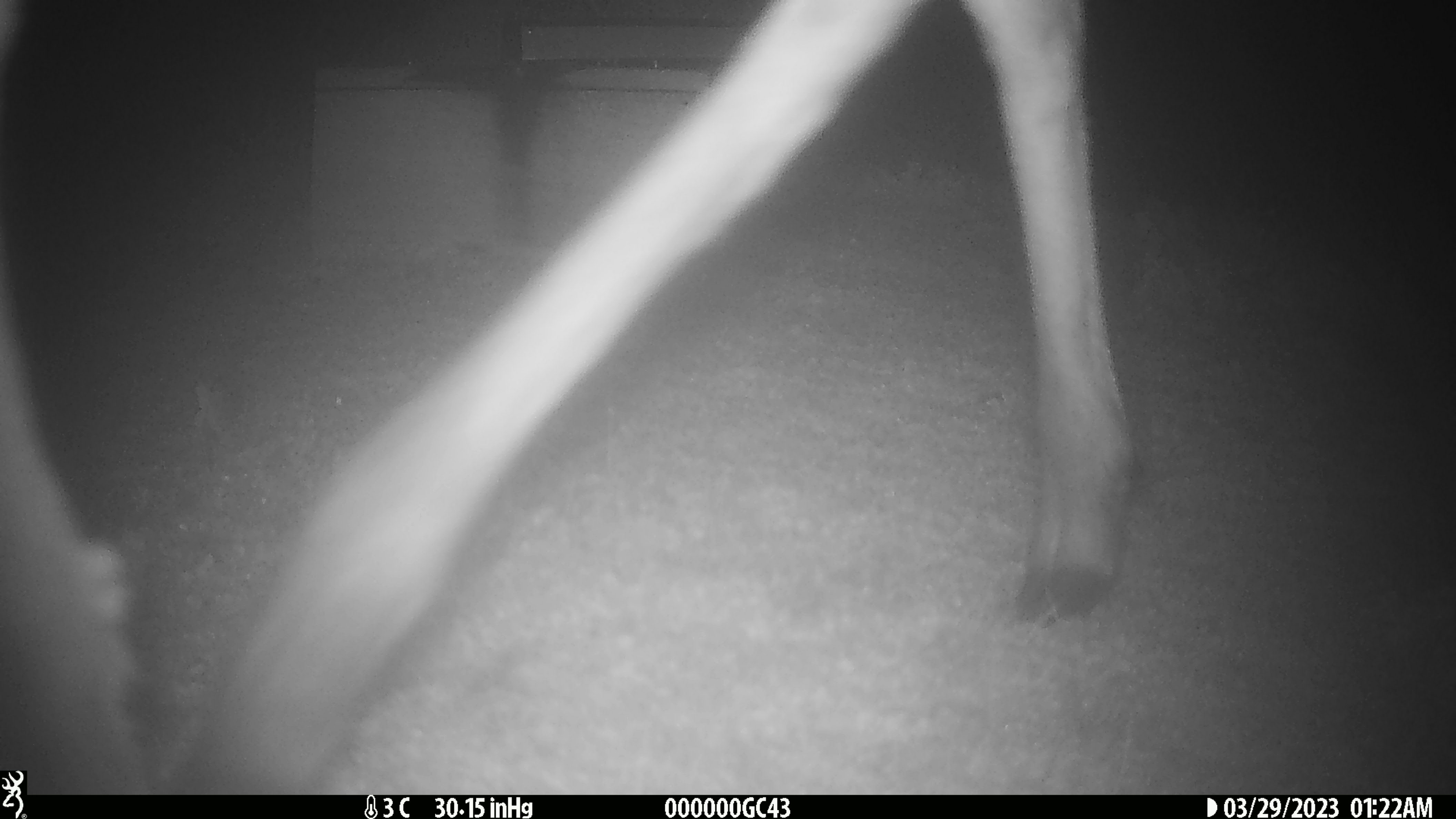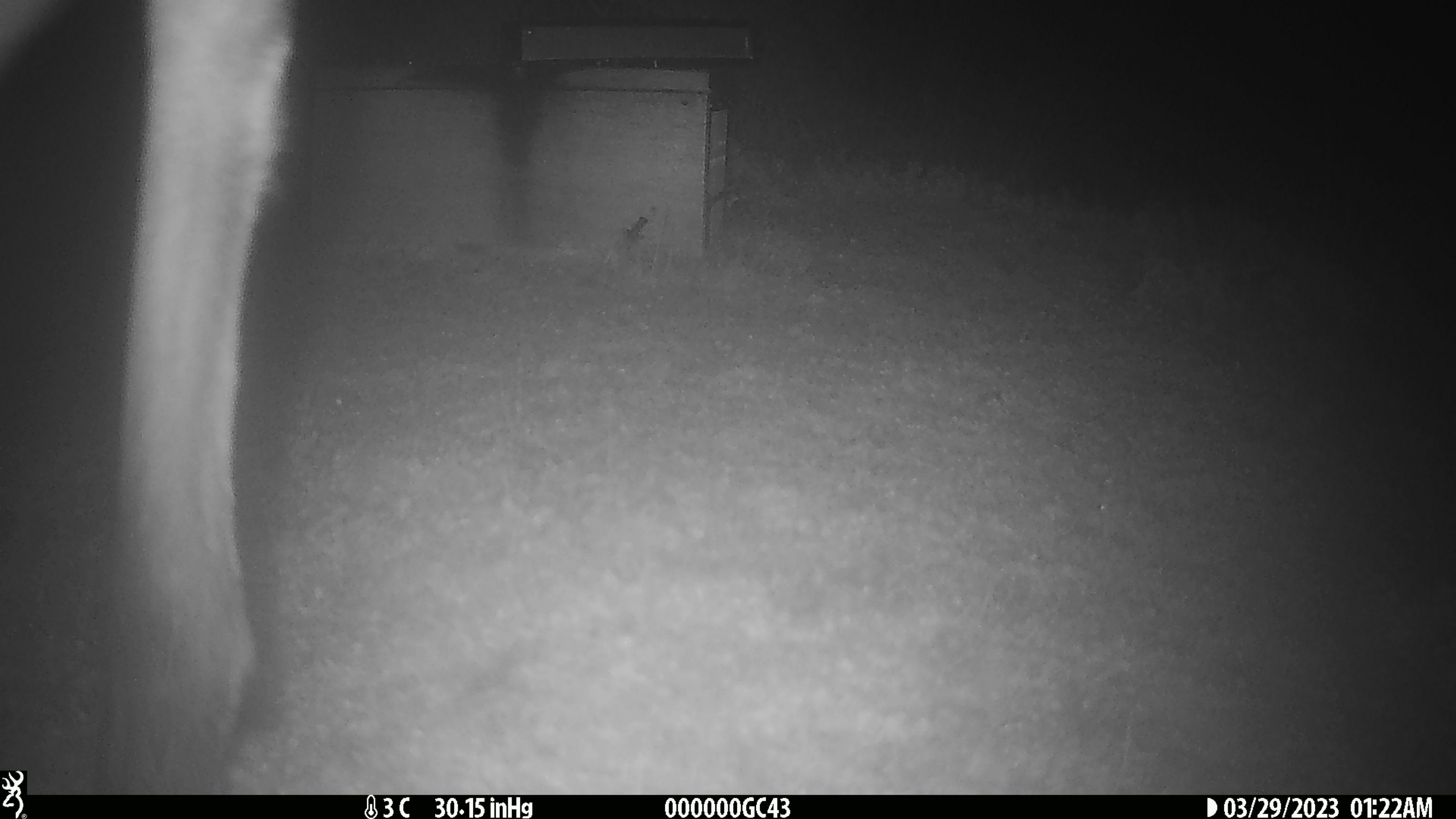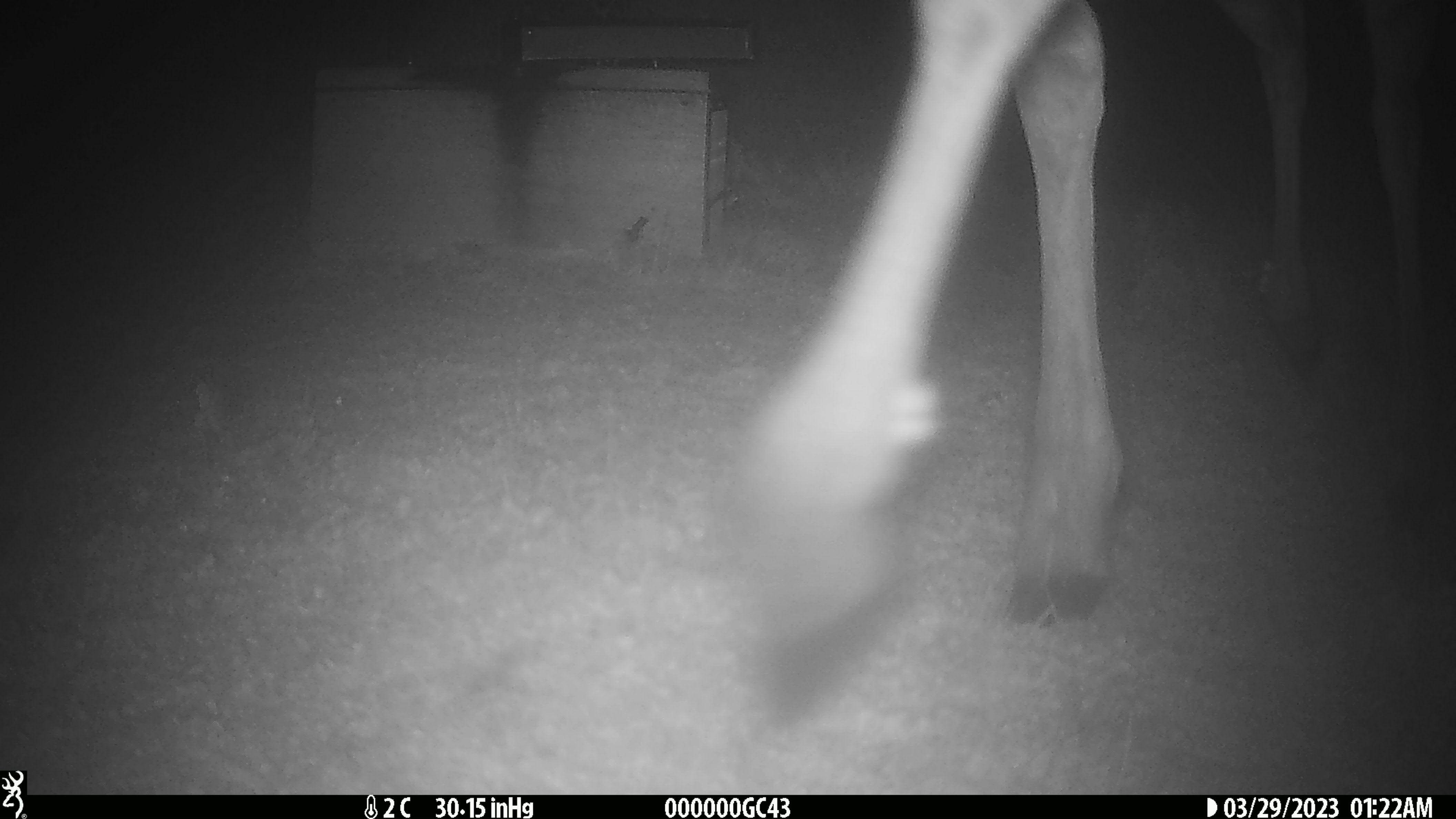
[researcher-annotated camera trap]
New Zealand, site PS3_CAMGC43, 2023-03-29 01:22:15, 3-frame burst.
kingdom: Animalia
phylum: Chordata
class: Mammalia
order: Artiodactyla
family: Cervidae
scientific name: Cervidae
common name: deer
Deer (Cervidae).